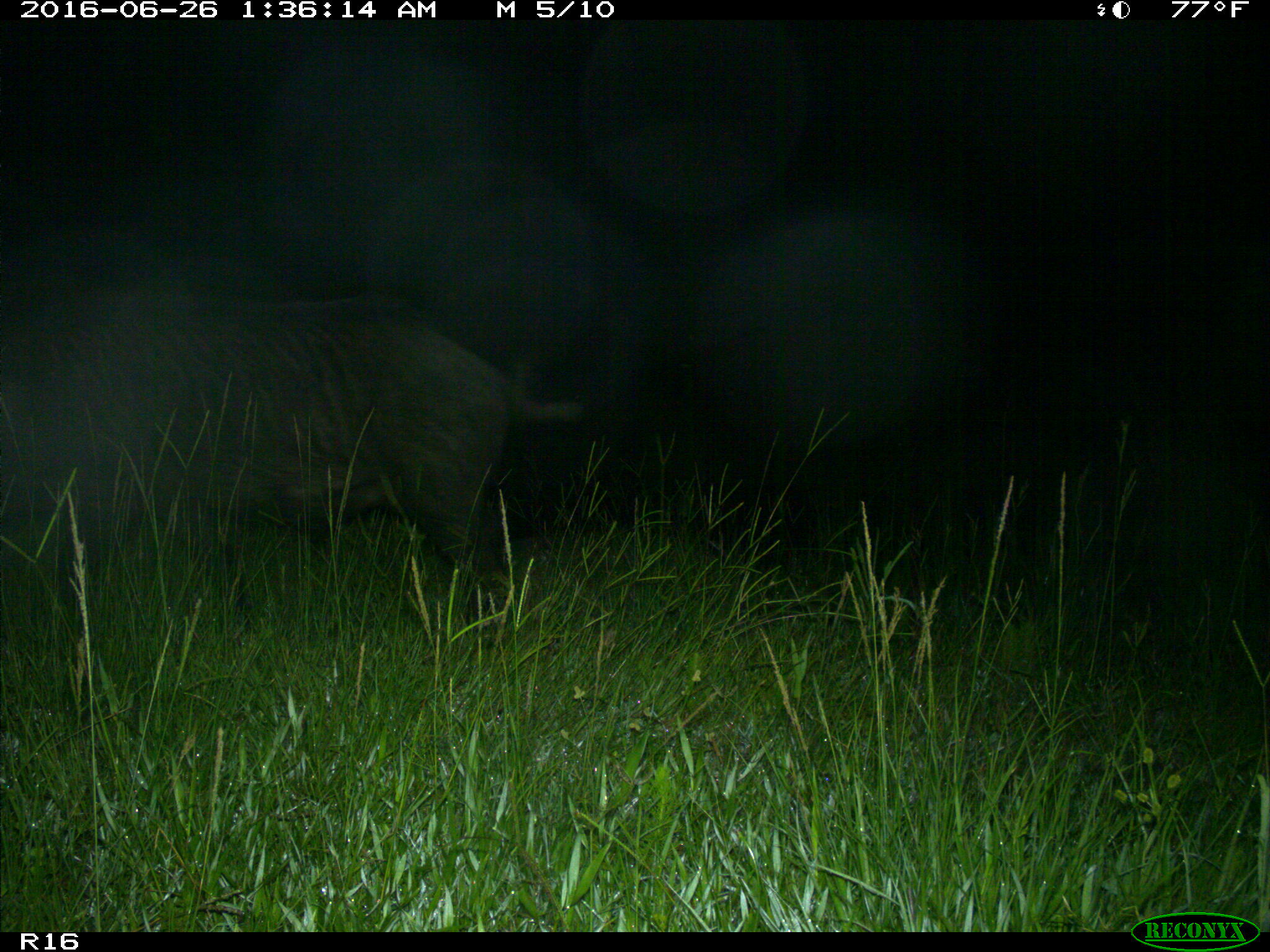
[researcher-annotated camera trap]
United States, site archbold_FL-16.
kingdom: Animalia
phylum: Chordata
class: Mammalia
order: Artiodactyla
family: Suidae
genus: Sus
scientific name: Sus scrofa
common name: wild boar